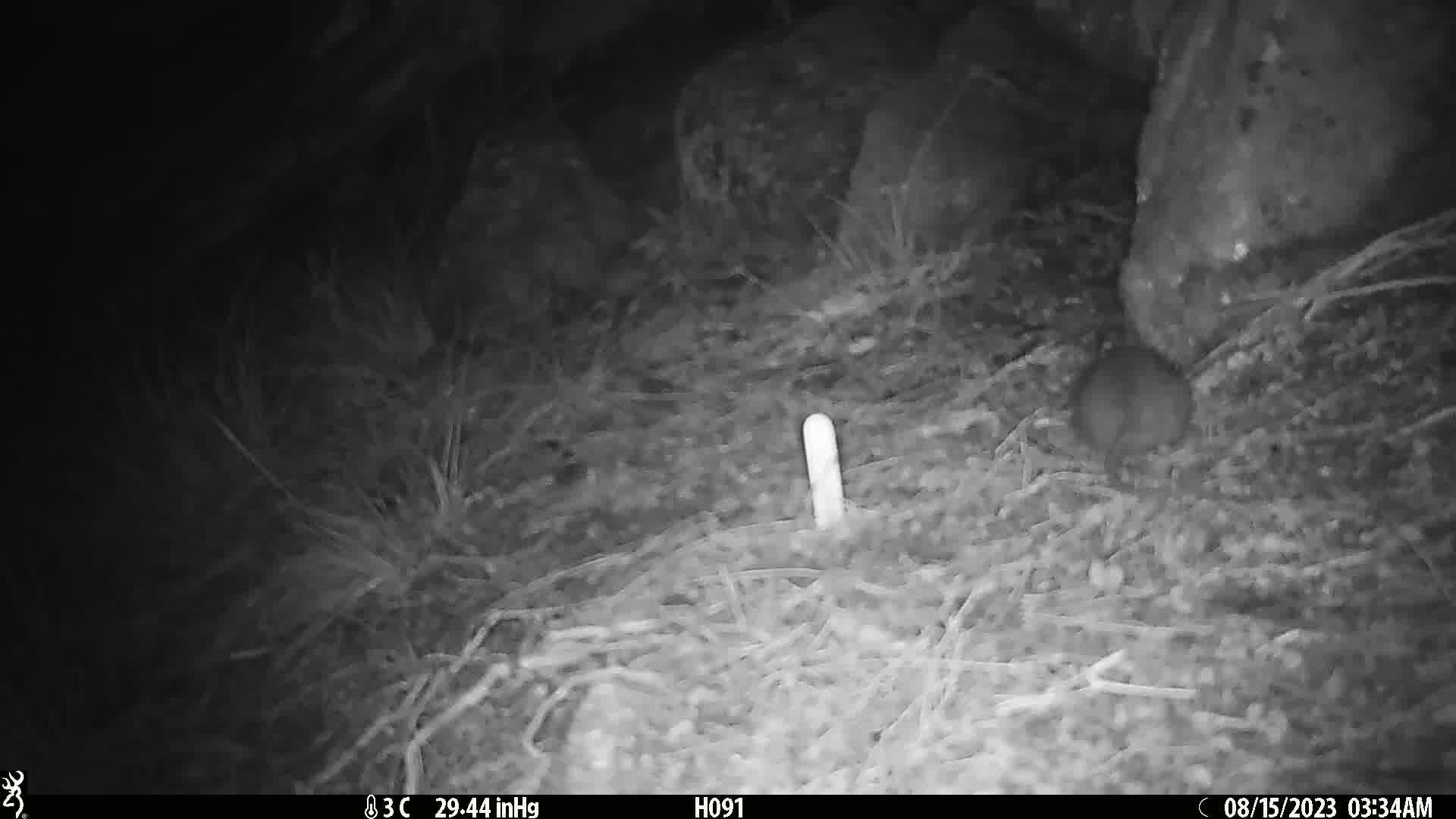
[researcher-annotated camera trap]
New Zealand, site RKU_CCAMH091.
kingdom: Animalia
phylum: Chordata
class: Mammalia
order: Rodentia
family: Muridae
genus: Rattus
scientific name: Rattus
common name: rat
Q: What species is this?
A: Rat (Rattus).